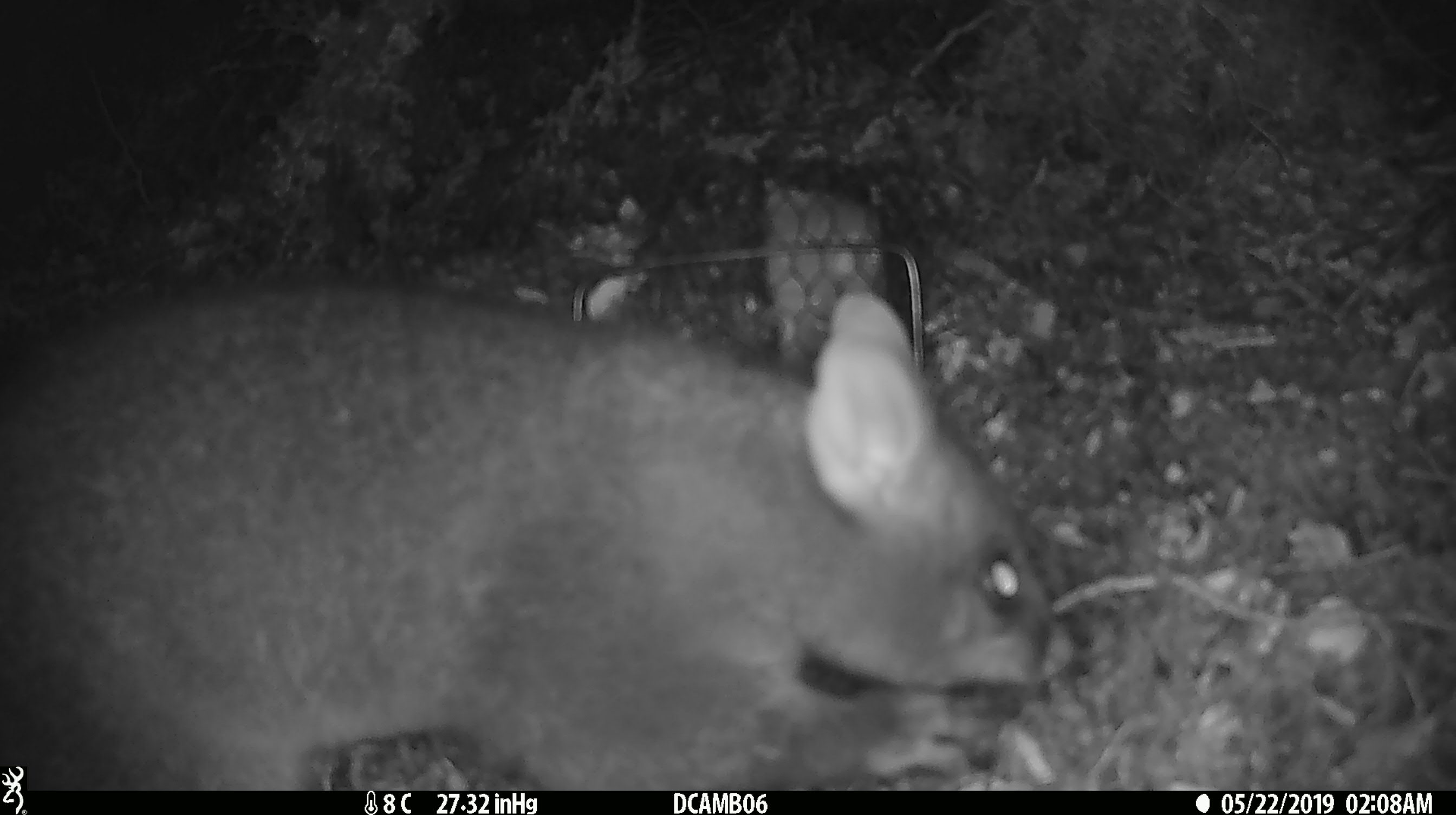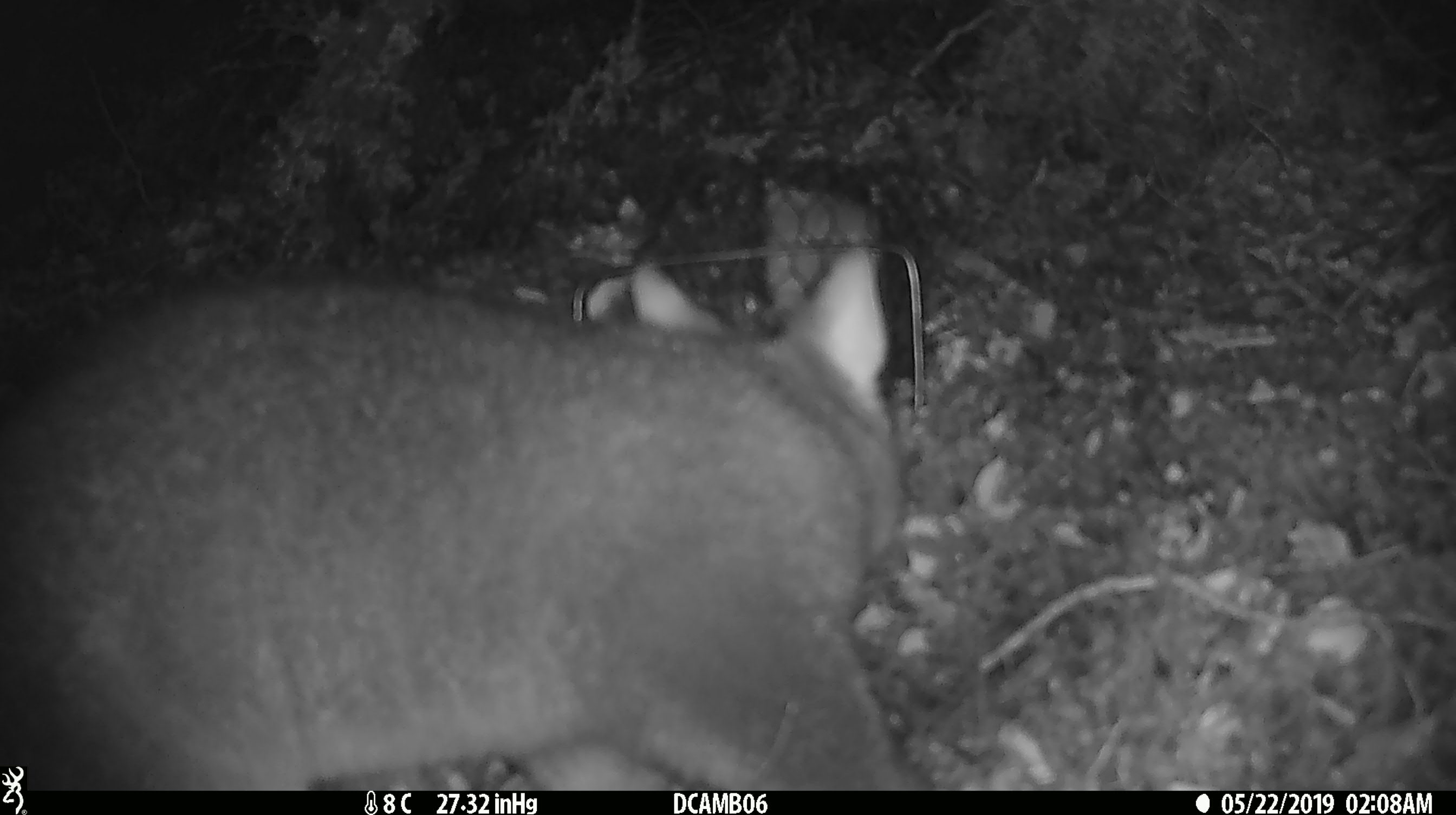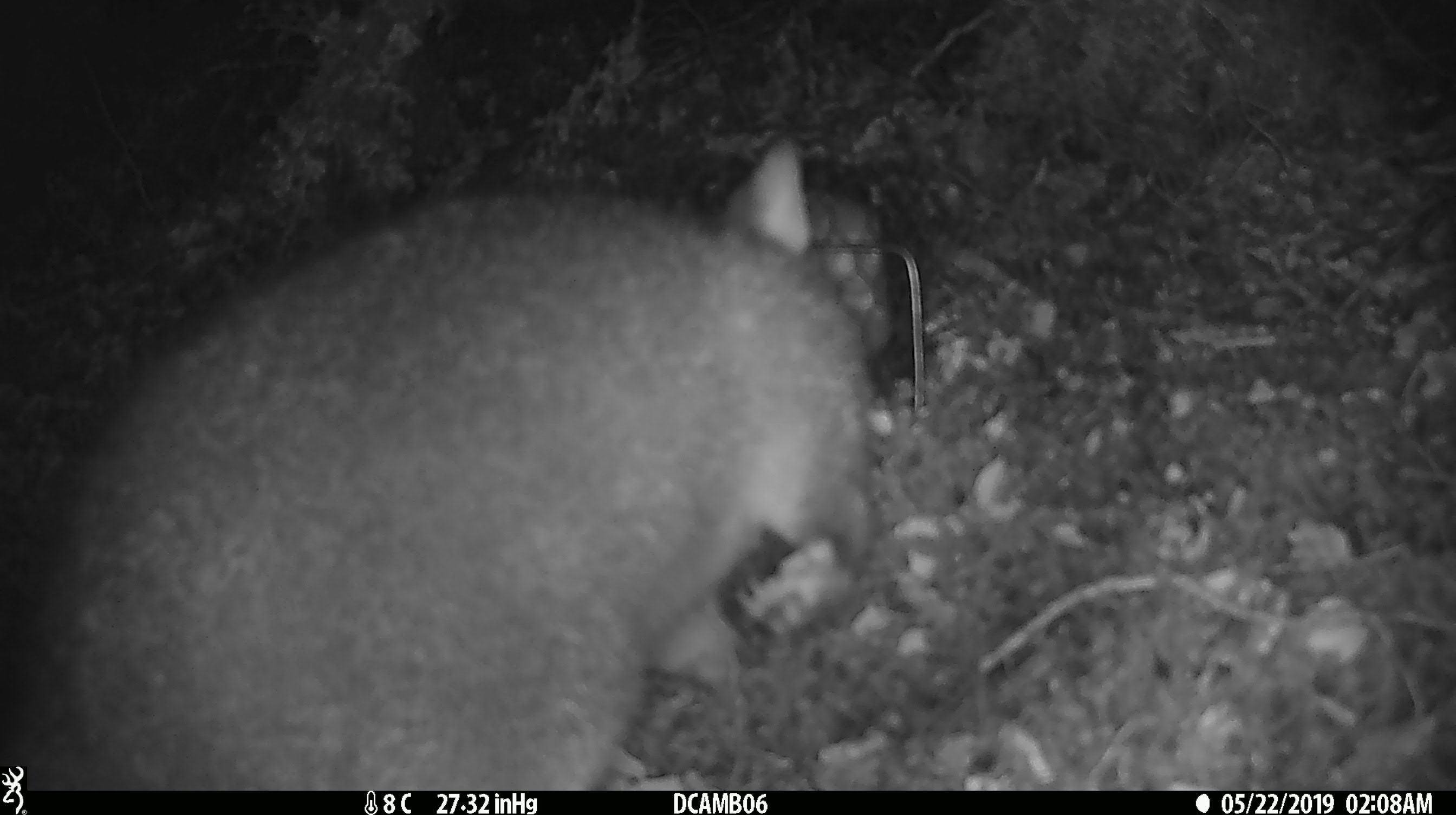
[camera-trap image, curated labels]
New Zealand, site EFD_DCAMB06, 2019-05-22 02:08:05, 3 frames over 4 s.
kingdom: Animalia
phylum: Chordata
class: Mammalia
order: Diprotodontia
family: Phalangeridae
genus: Trichosurus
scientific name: Trichosurus vulpecula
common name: common brushtail possum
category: possum